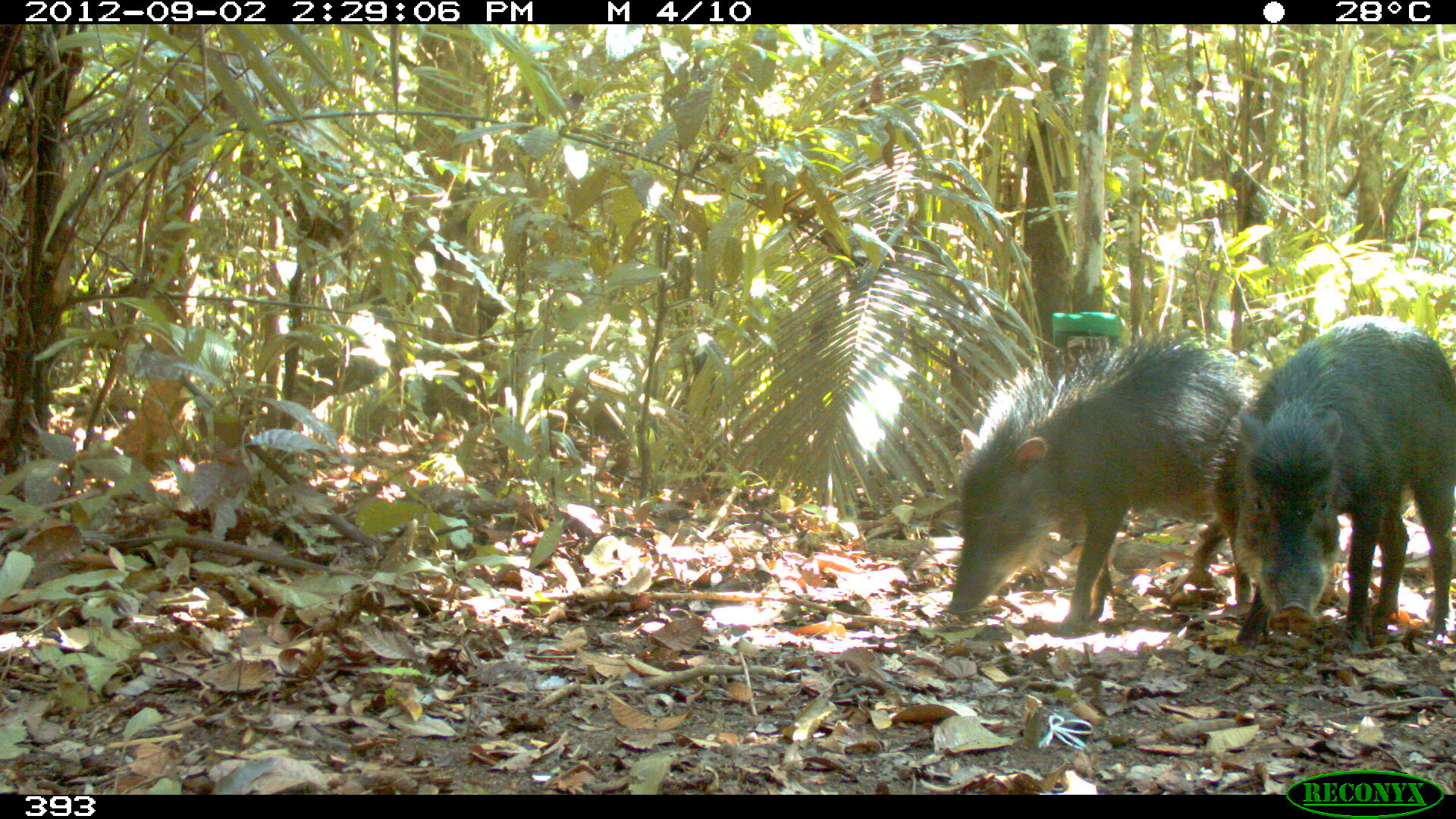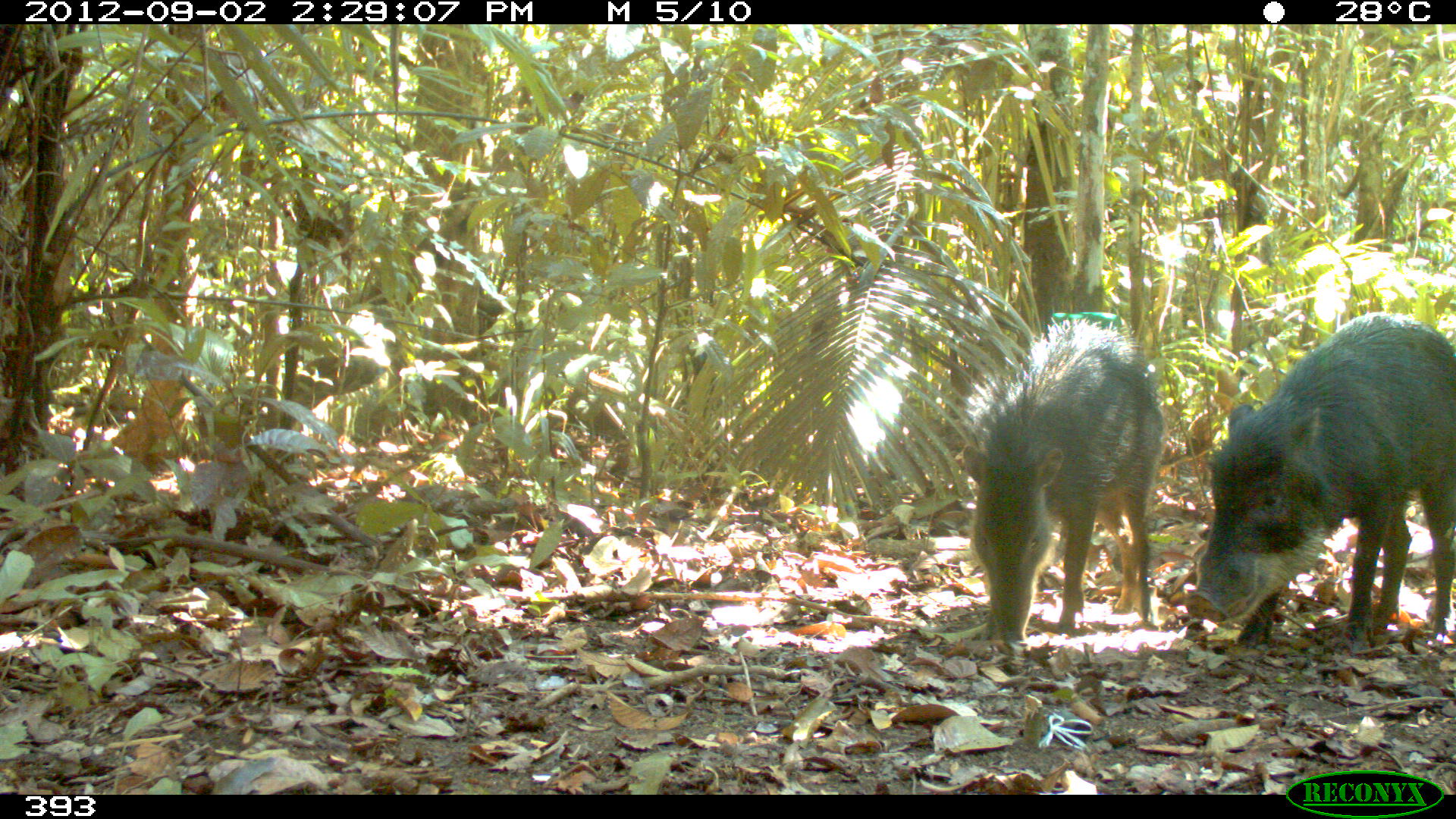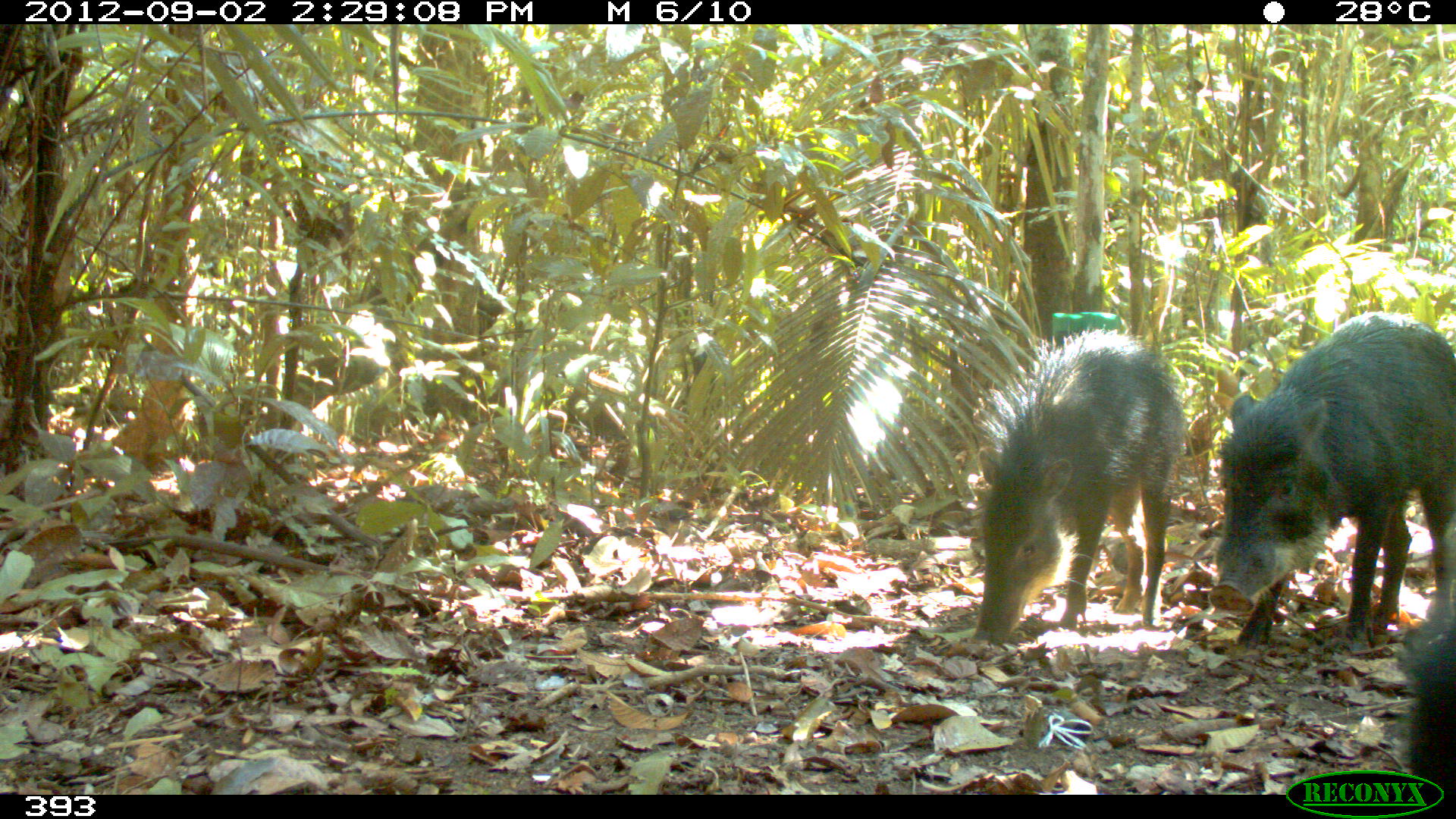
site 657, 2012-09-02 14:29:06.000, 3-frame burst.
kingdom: Animalia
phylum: Chordata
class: Mammalia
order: Artiodactyla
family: Tayassuidae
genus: Tayassu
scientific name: Tayassu pecari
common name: white-lipped peccary